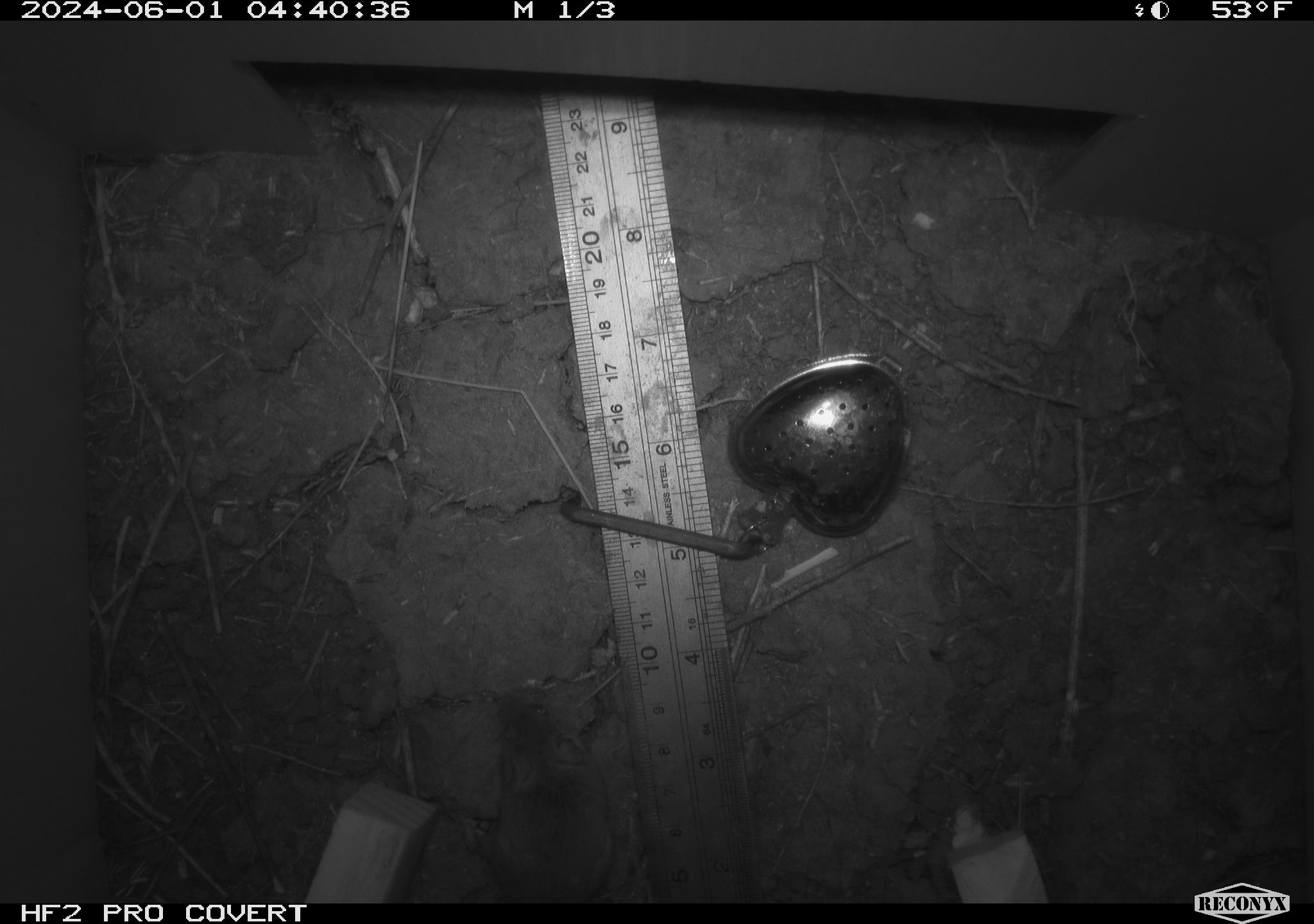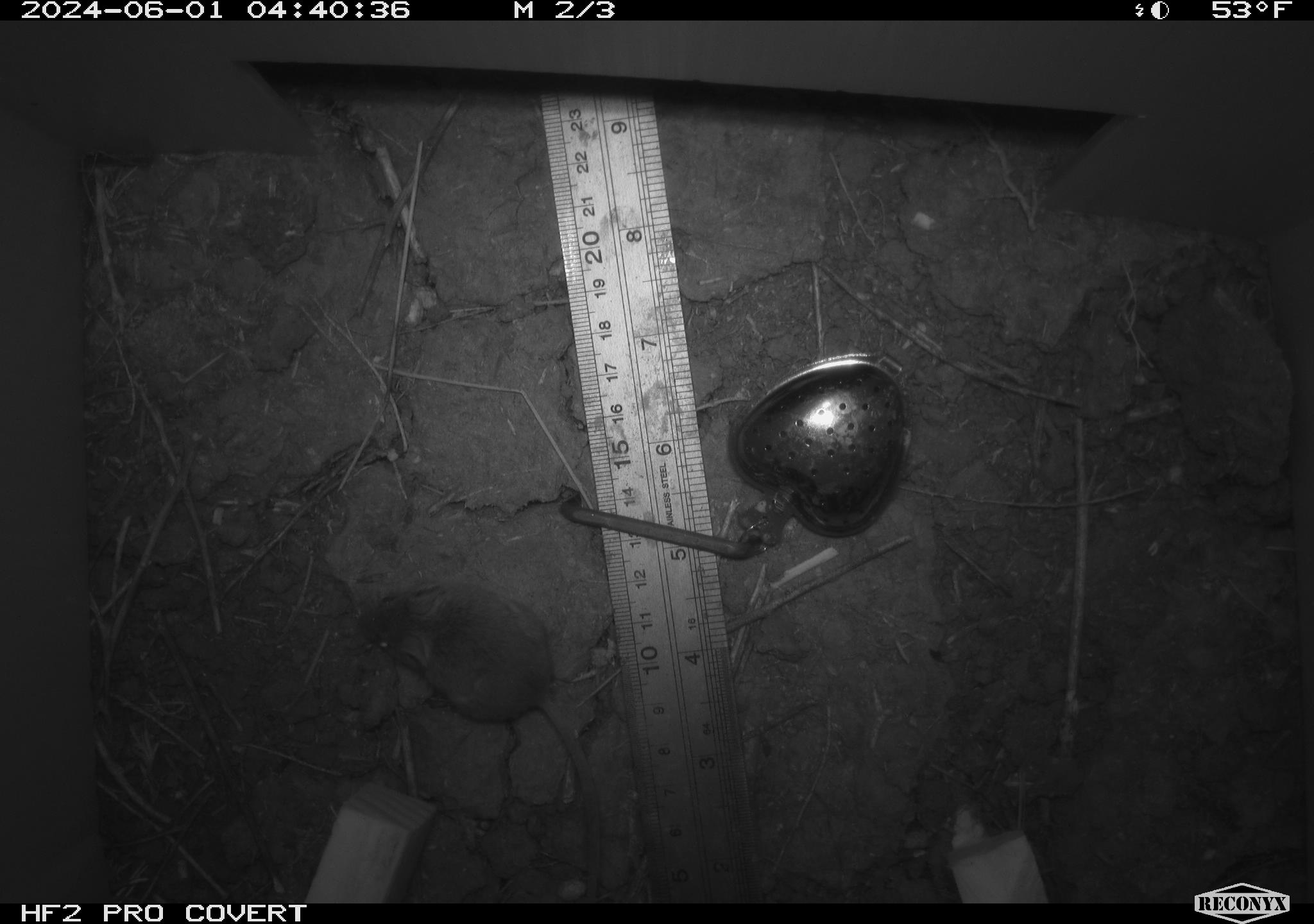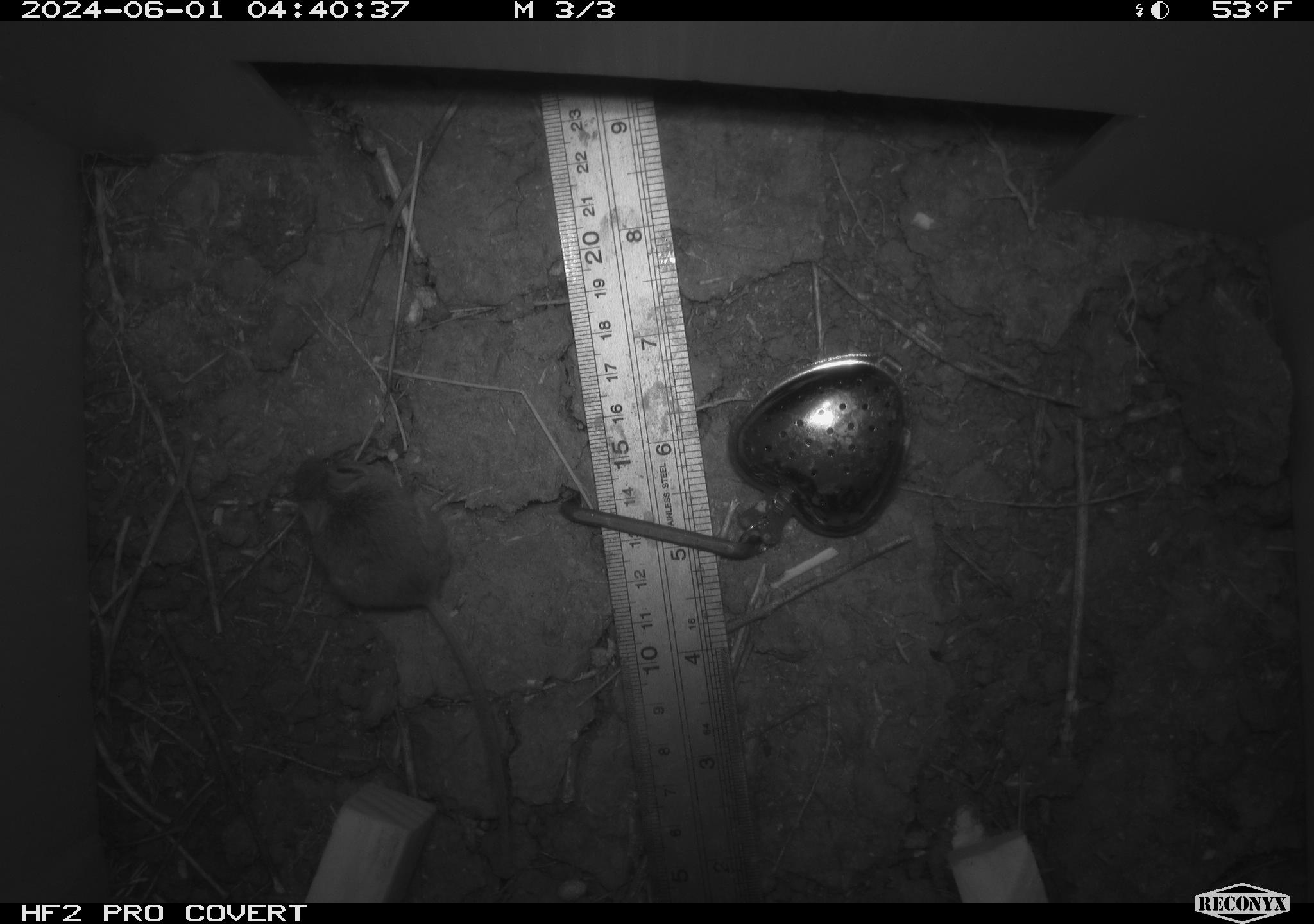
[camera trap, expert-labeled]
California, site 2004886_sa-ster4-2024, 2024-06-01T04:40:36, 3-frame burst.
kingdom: Animalia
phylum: Chordata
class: Mammalia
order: Rodentia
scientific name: Rodentia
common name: mouse species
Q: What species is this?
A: Mouse species (Rodentia).